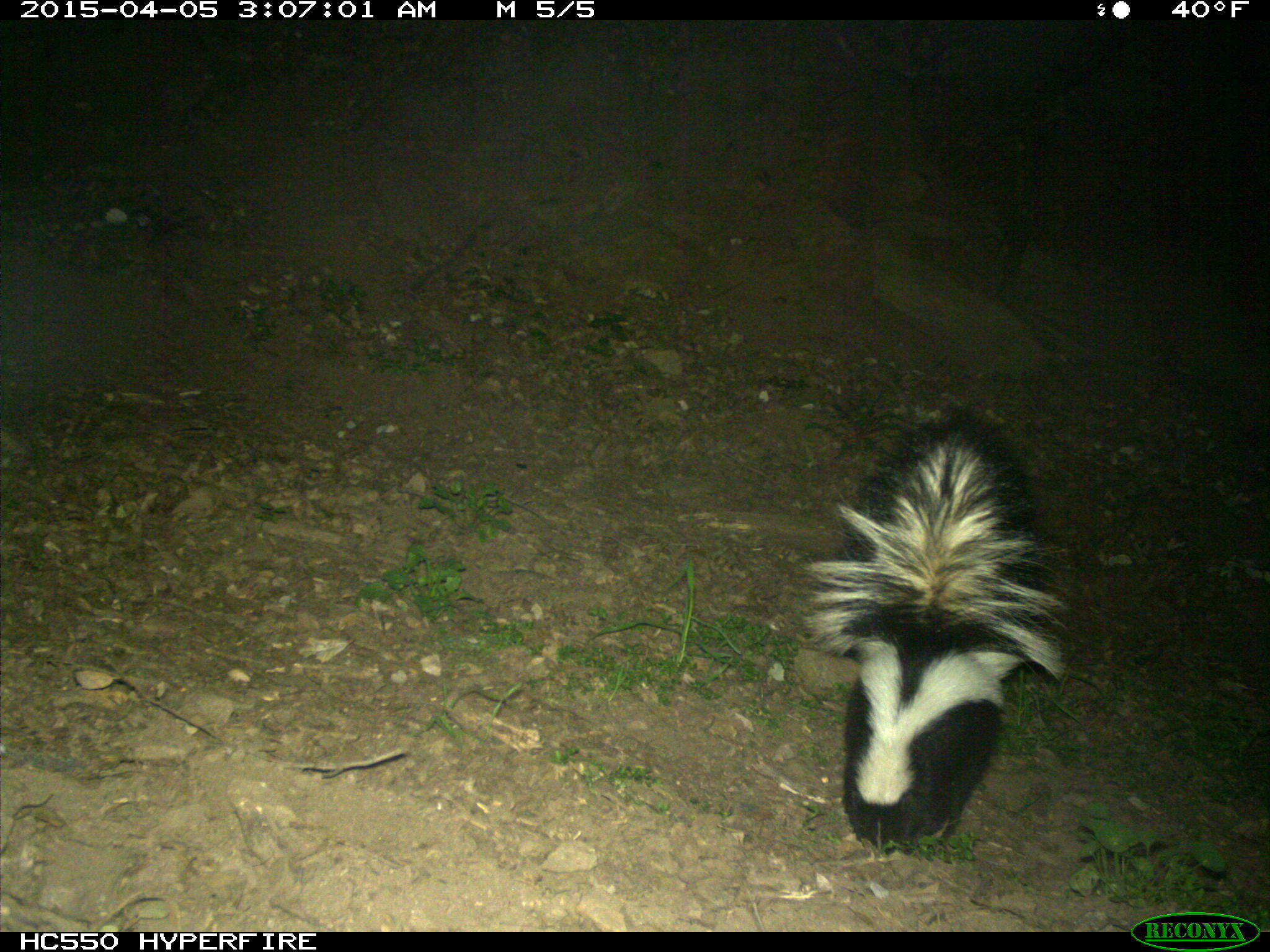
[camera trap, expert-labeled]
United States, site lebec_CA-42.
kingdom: Animalia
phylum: Chordata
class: Mammalia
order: Carnivora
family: Mephitidae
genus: Mephitis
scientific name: Mephitis mephitis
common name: striped skunk